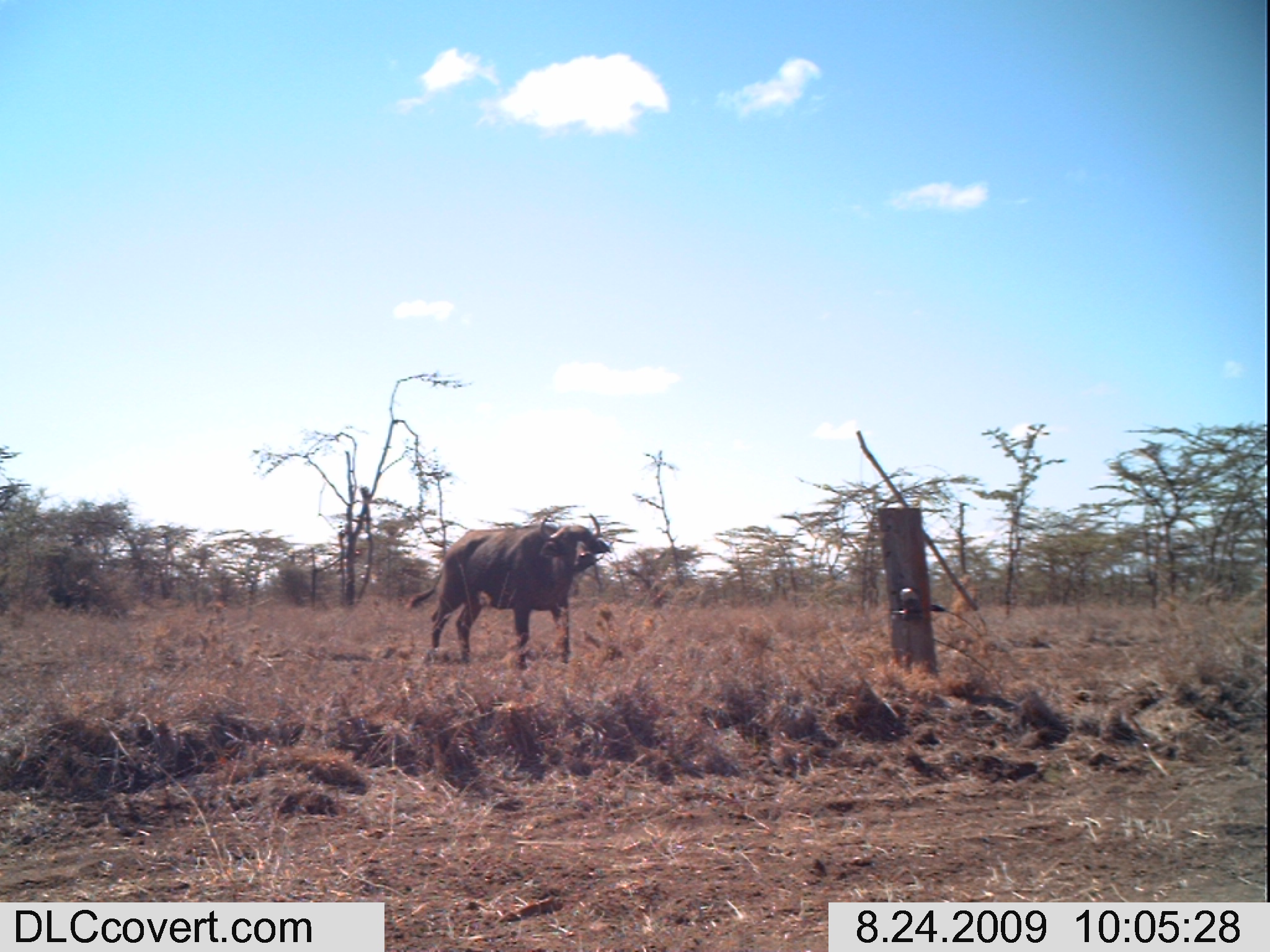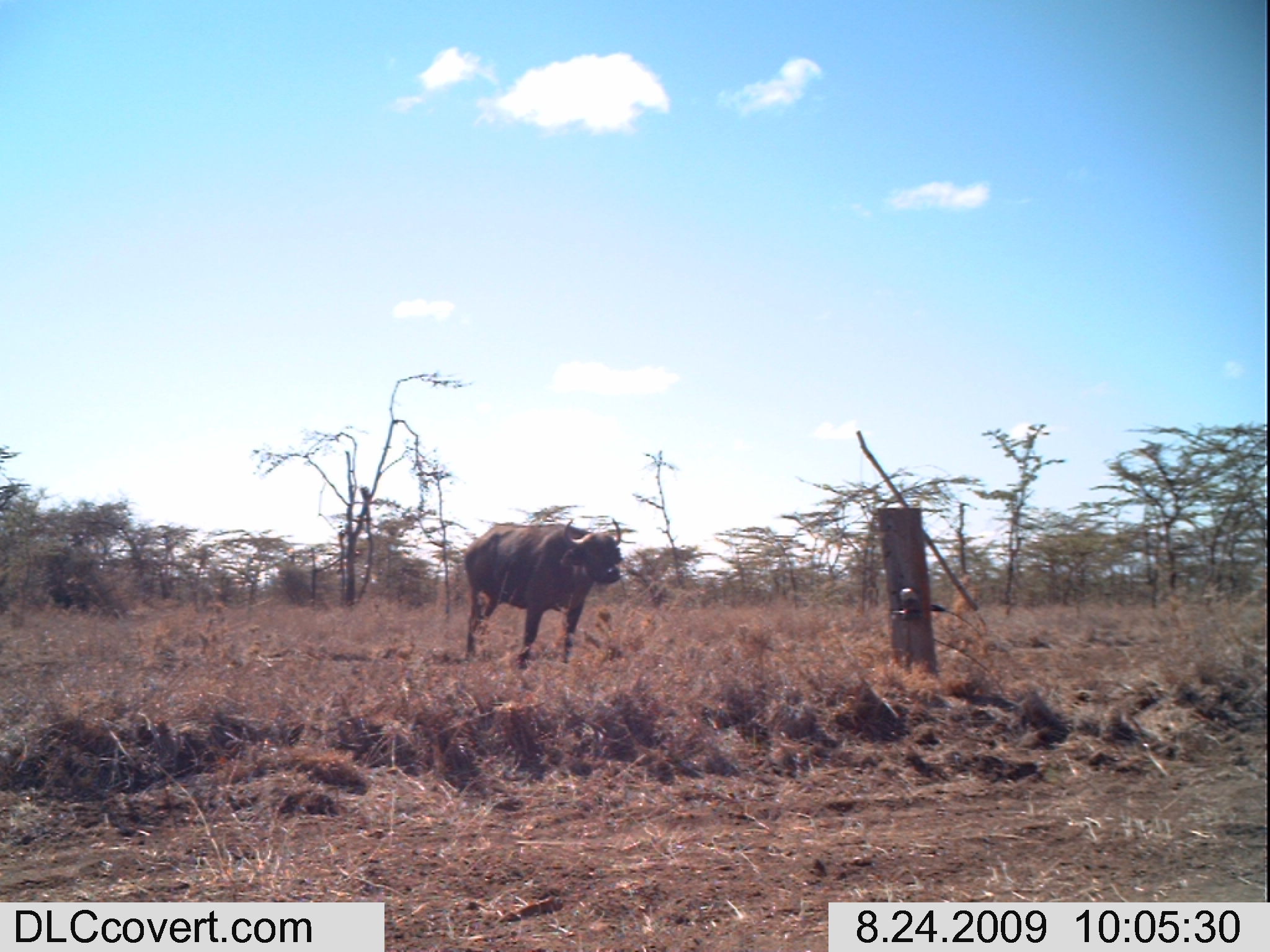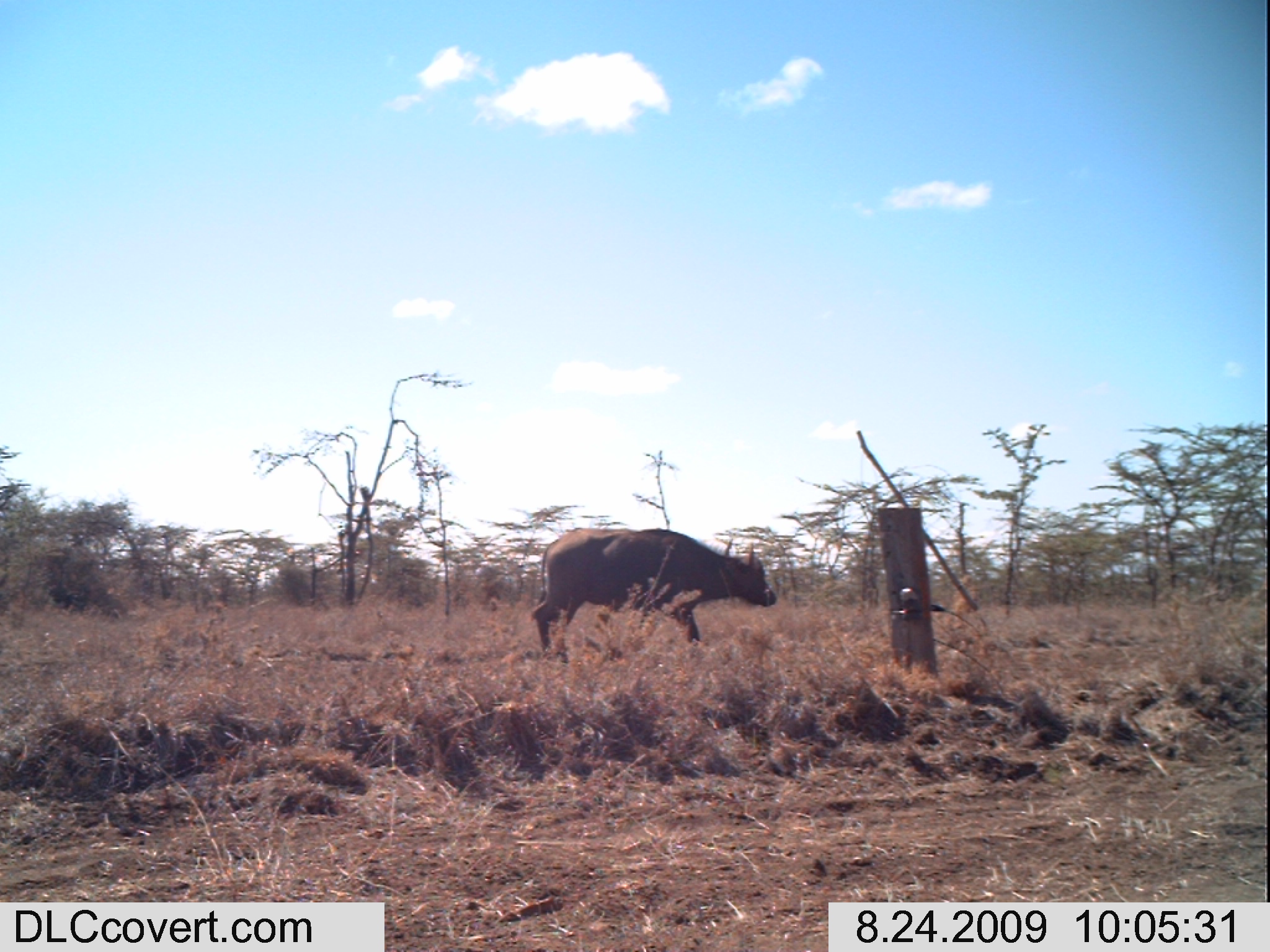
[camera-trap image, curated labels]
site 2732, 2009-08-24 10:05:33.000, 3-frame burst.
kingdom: Animalia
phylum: Chordata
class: Mammalia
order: Artiodactyla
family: Bovidae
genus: Syncerus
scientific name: Syncerus caffer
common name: african buffalo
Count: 2.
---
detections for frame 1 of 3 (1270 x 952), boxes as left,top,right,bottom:
syncerus caffer: 407,514,611,668